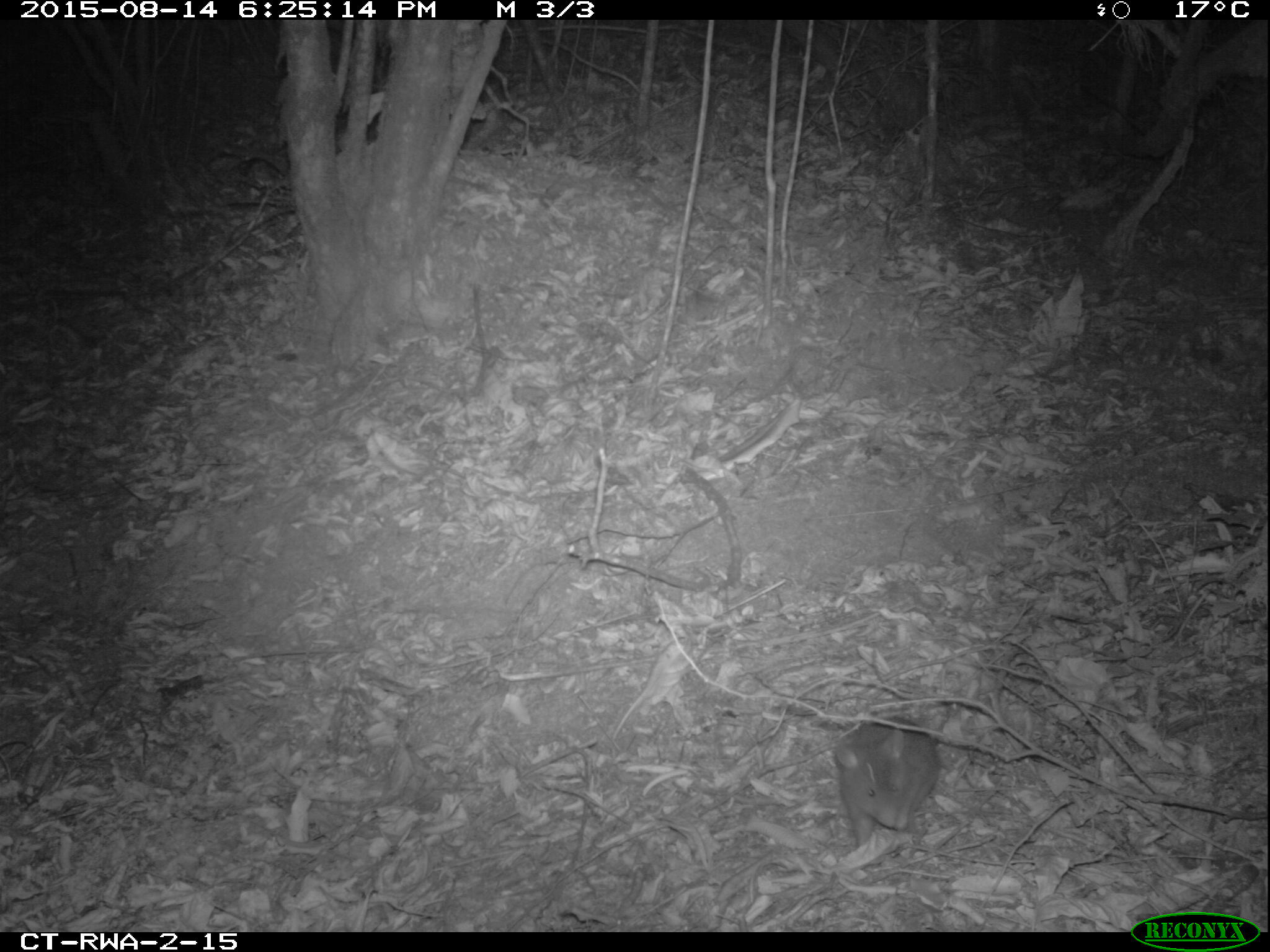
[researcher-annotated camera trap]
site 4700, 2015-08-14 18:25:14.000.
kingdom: Animalia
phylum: Chordata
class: Mammalia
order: Rodentia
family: Nesomyidae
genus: Cricetomys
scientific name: Cricetomys gambianus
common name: african giant pouched rat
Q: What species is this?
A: Cricetomys gambianus (african giant pouched rat).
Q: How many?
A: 1.